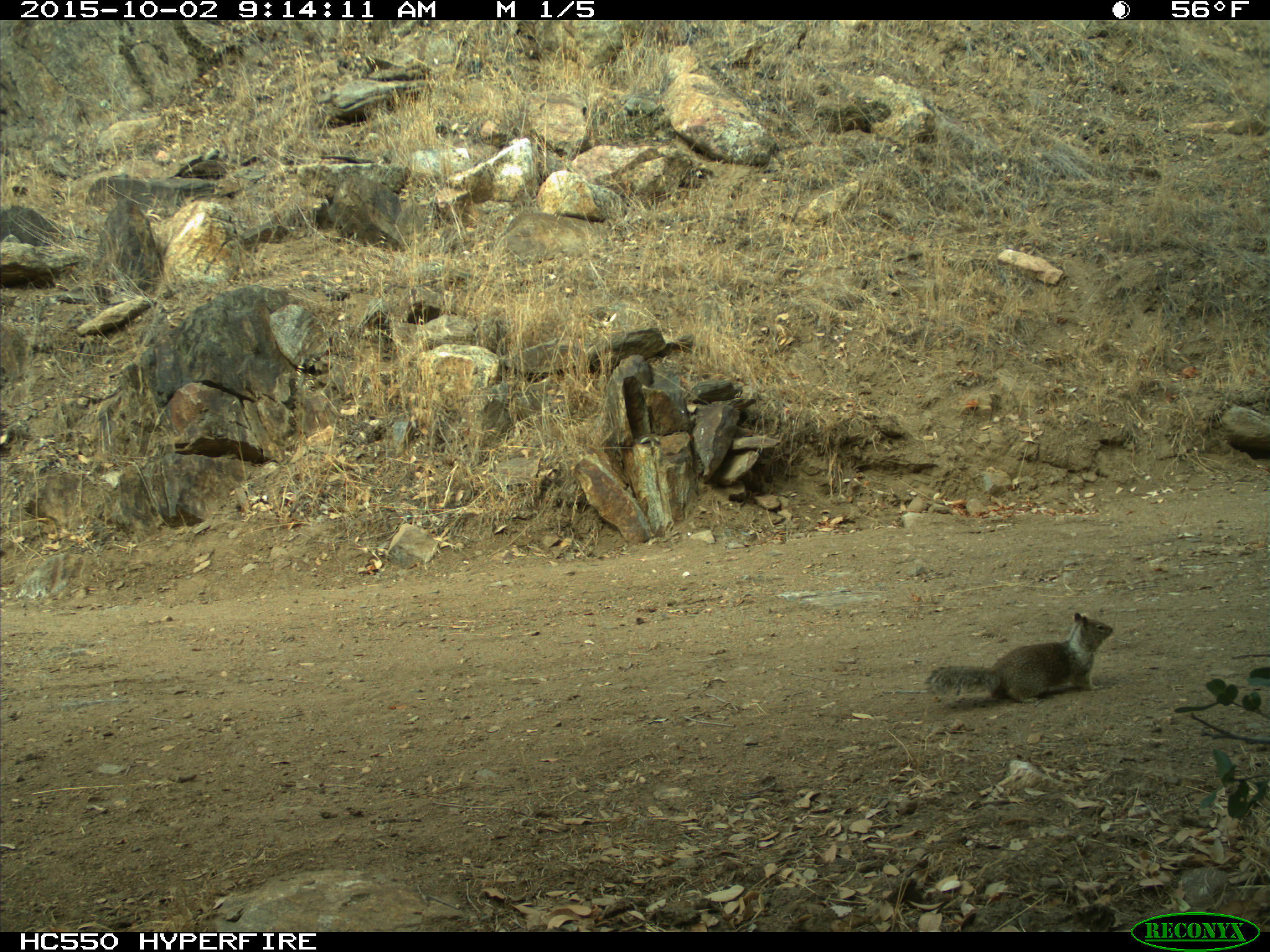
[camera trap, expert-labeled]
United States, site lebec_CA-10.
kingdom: Animalia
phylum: Chordata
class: Mammalia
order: Rodentia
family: Sciuridae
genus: Otospermophilus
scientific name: Otospermophilus beecheyi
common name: california ground squirrel